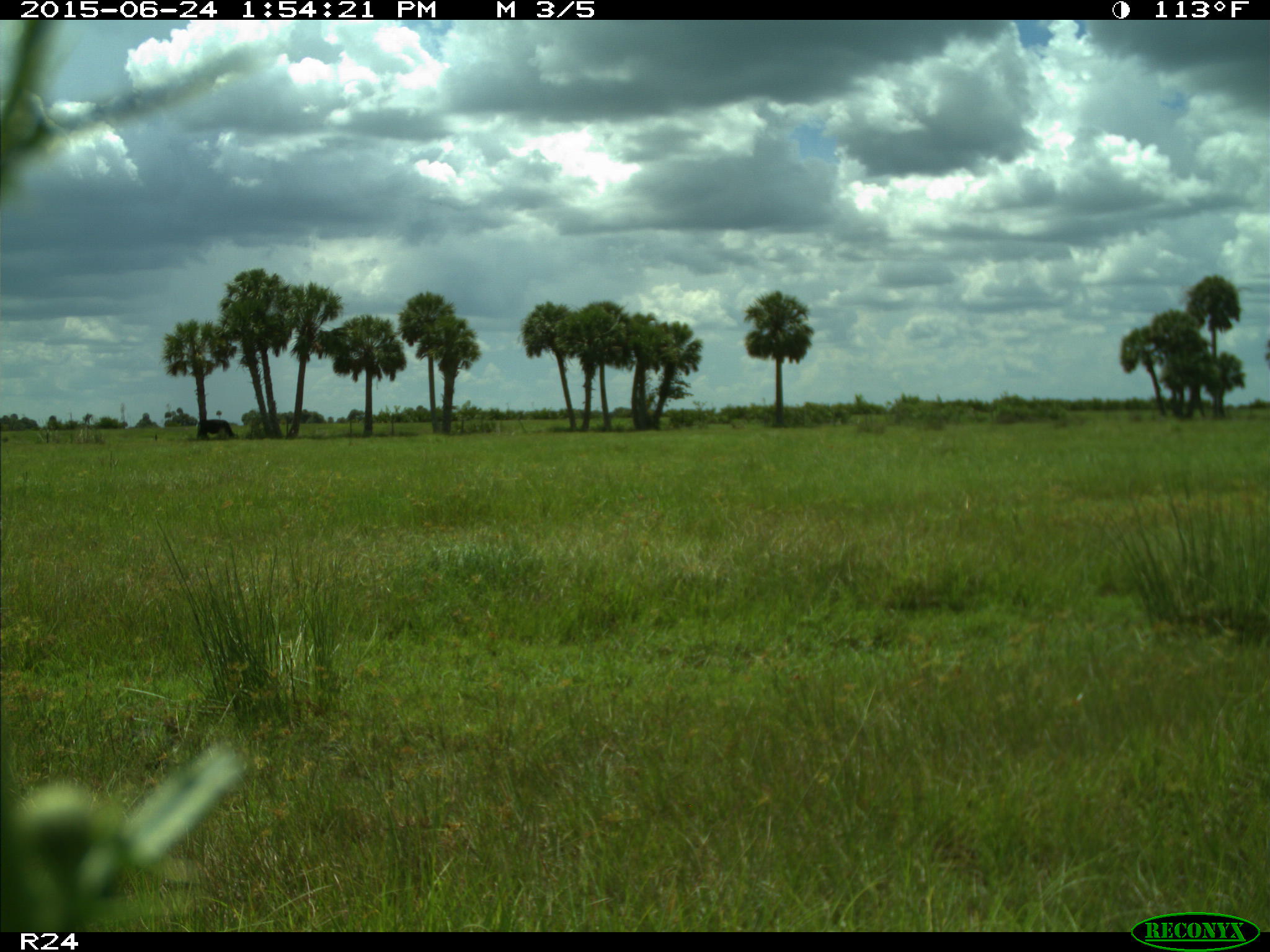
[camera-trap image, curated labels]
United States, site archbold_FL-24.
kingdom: Animalia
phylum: Chordata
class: Mammalia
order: Artiodactyla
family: Bovidae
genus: Bos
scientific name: Bos taurus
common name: domestic cow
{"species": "Bos taurus (domestic cow)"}